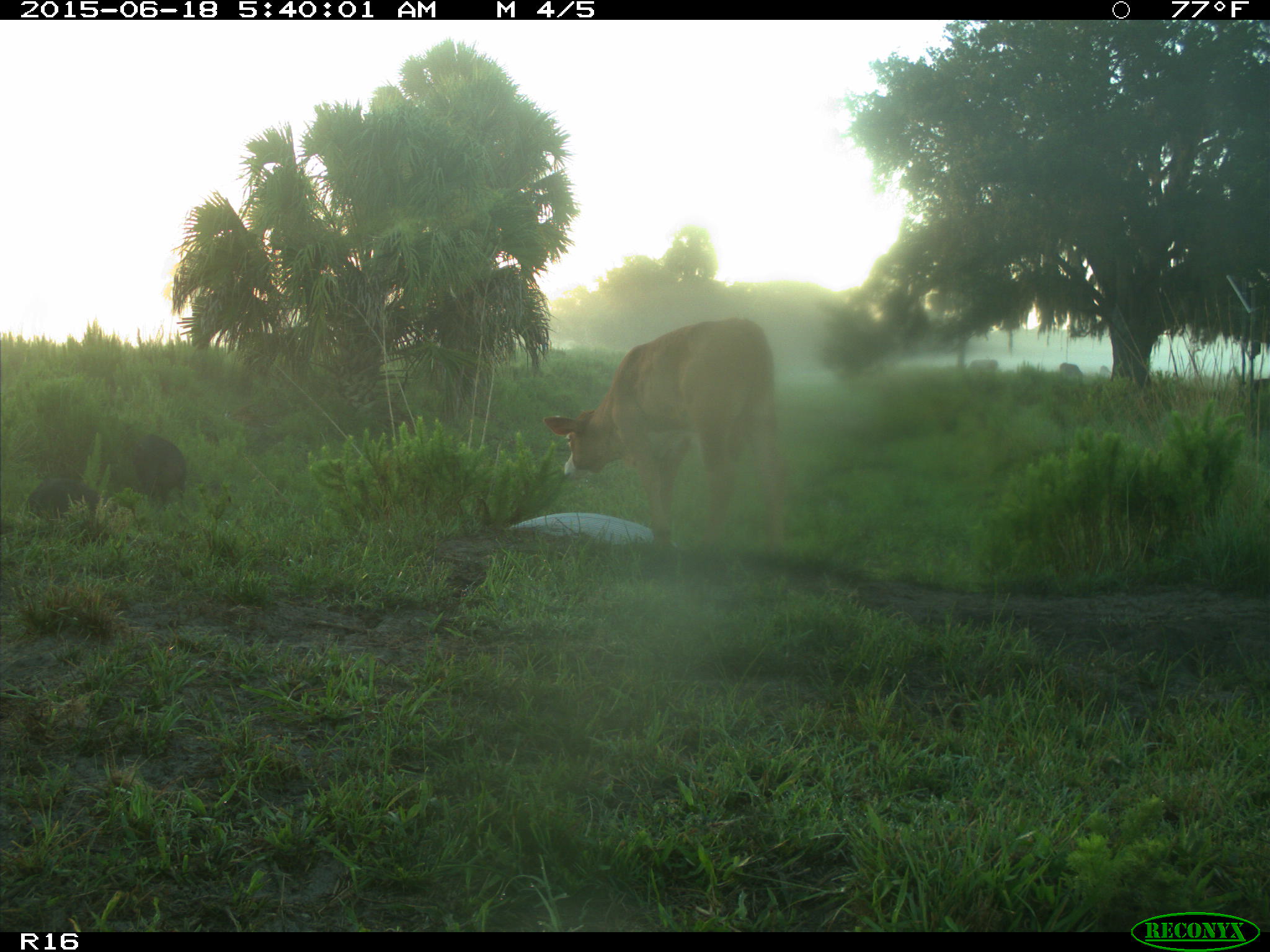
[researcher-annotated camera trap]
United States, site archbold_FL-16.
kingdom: Animalia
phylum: Chordata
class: Mammalia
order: Artiodactyla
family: Suidae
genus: Sus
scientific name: Sus scrofa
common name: wild boar